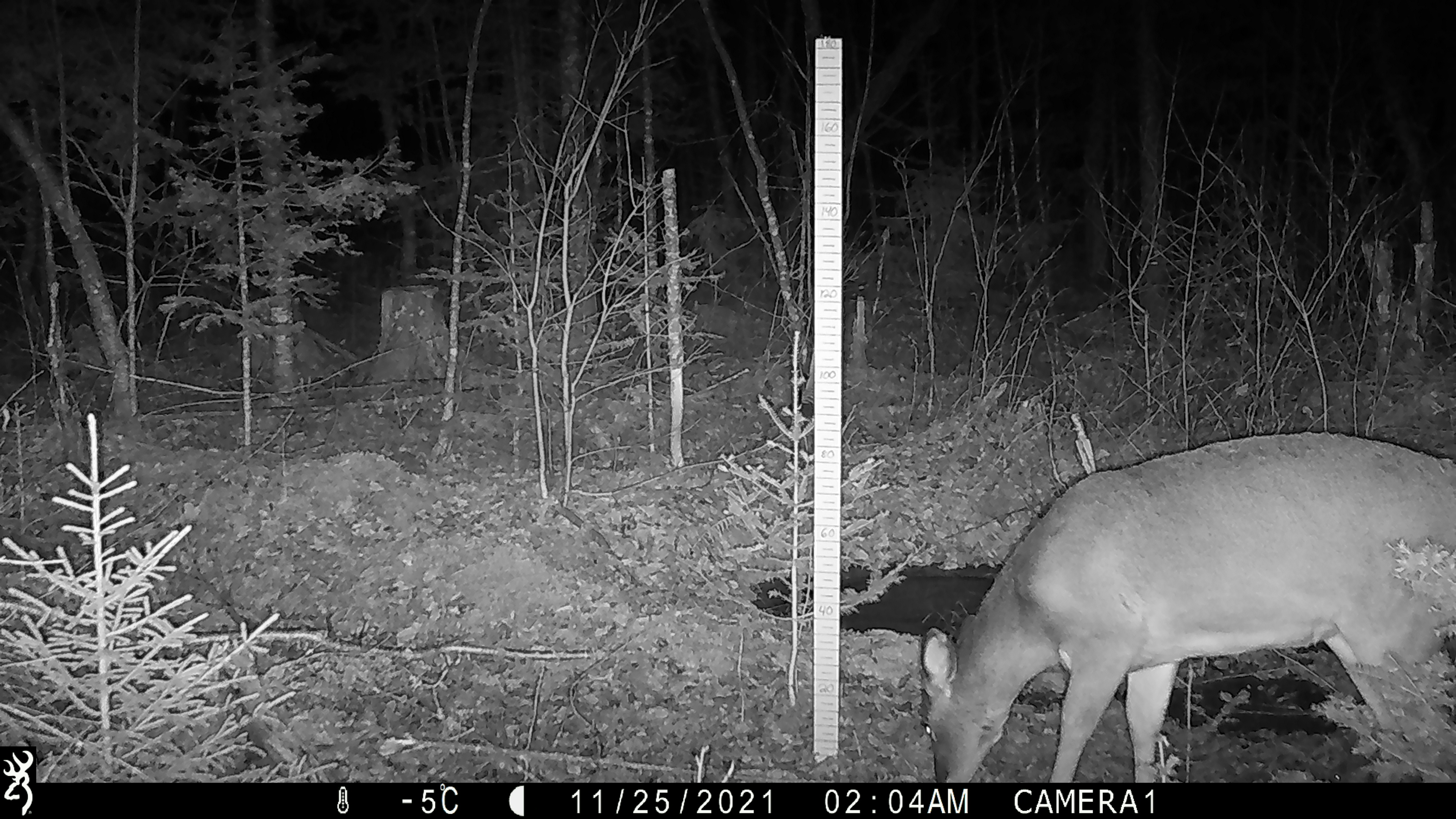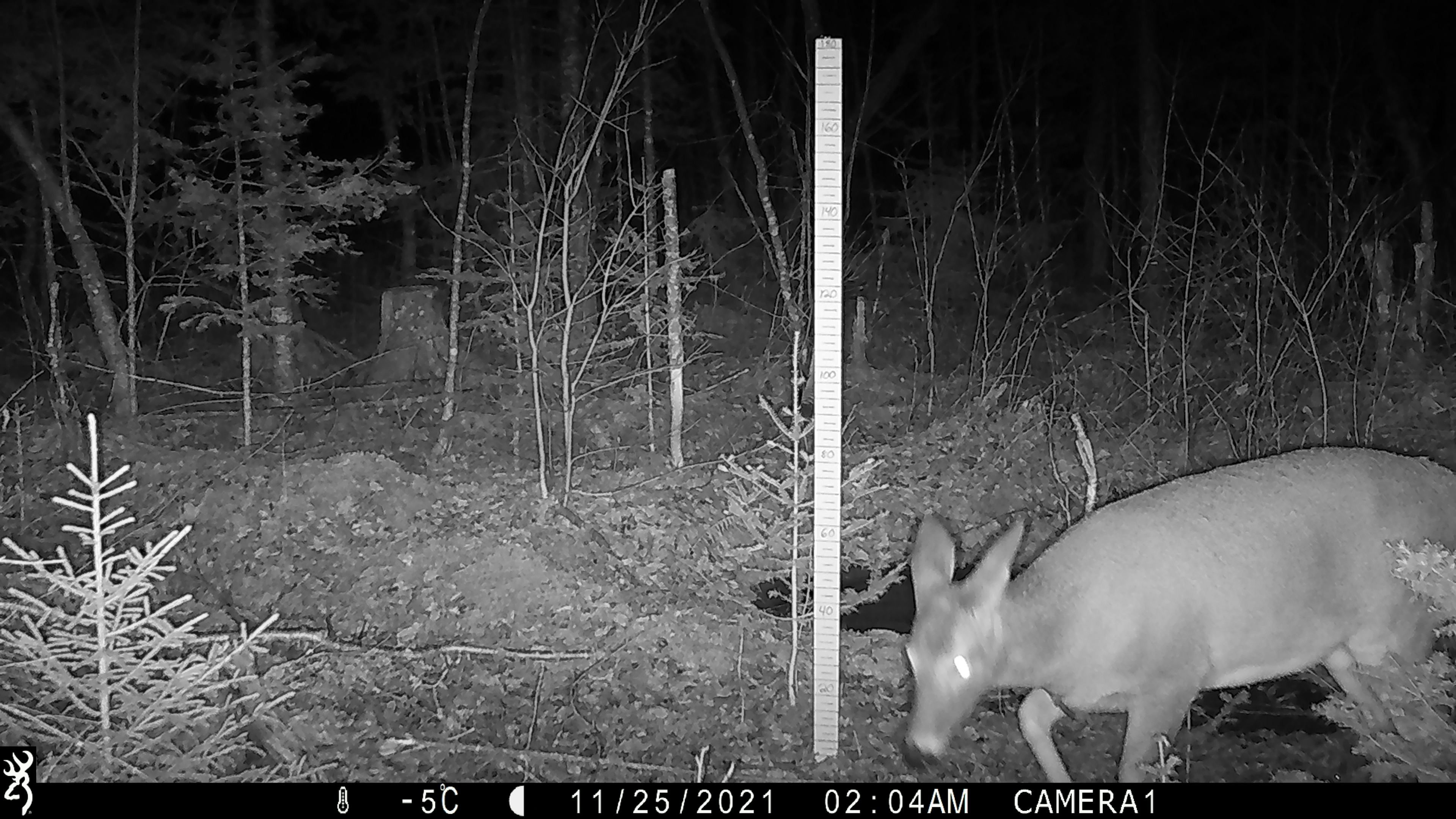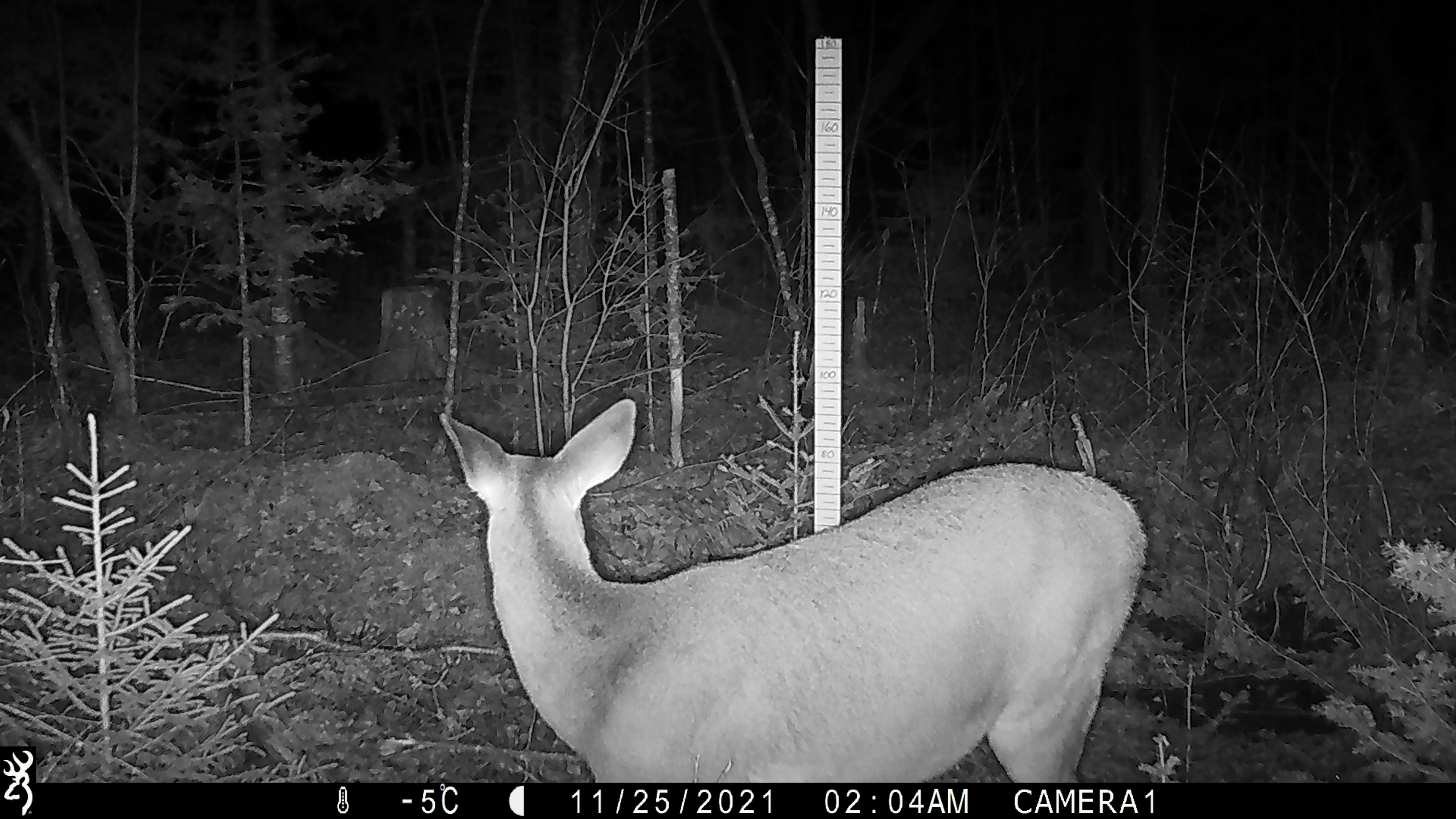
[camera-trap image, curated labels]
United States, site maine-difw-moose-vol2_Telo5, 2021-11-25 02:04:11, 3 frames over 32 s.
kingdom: Animalia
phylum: Chordata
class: Mammalia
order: Artiodactyla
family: Cervidae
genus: Odocoileus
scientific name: Odocoileus virginianus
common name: white-tailed deer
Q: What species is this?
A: White-tailed deer (Odocoileus virginianus).